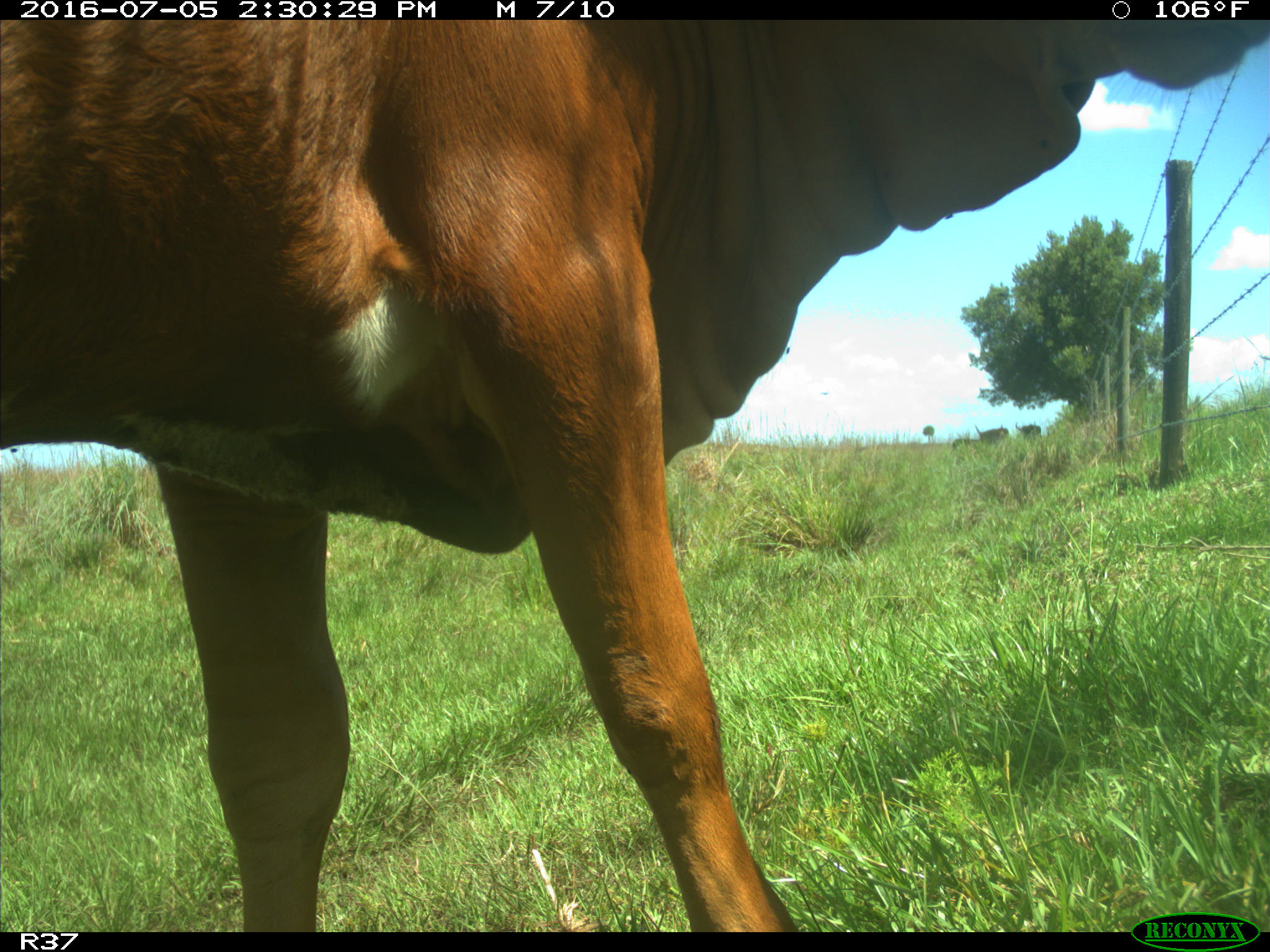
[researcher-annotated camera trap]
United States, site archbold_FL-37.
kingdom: Animalia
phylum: Chordata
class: Mammalia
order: Artiodactyla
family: Bovidae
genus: Bos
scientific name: Bos taurus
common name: domestic cow